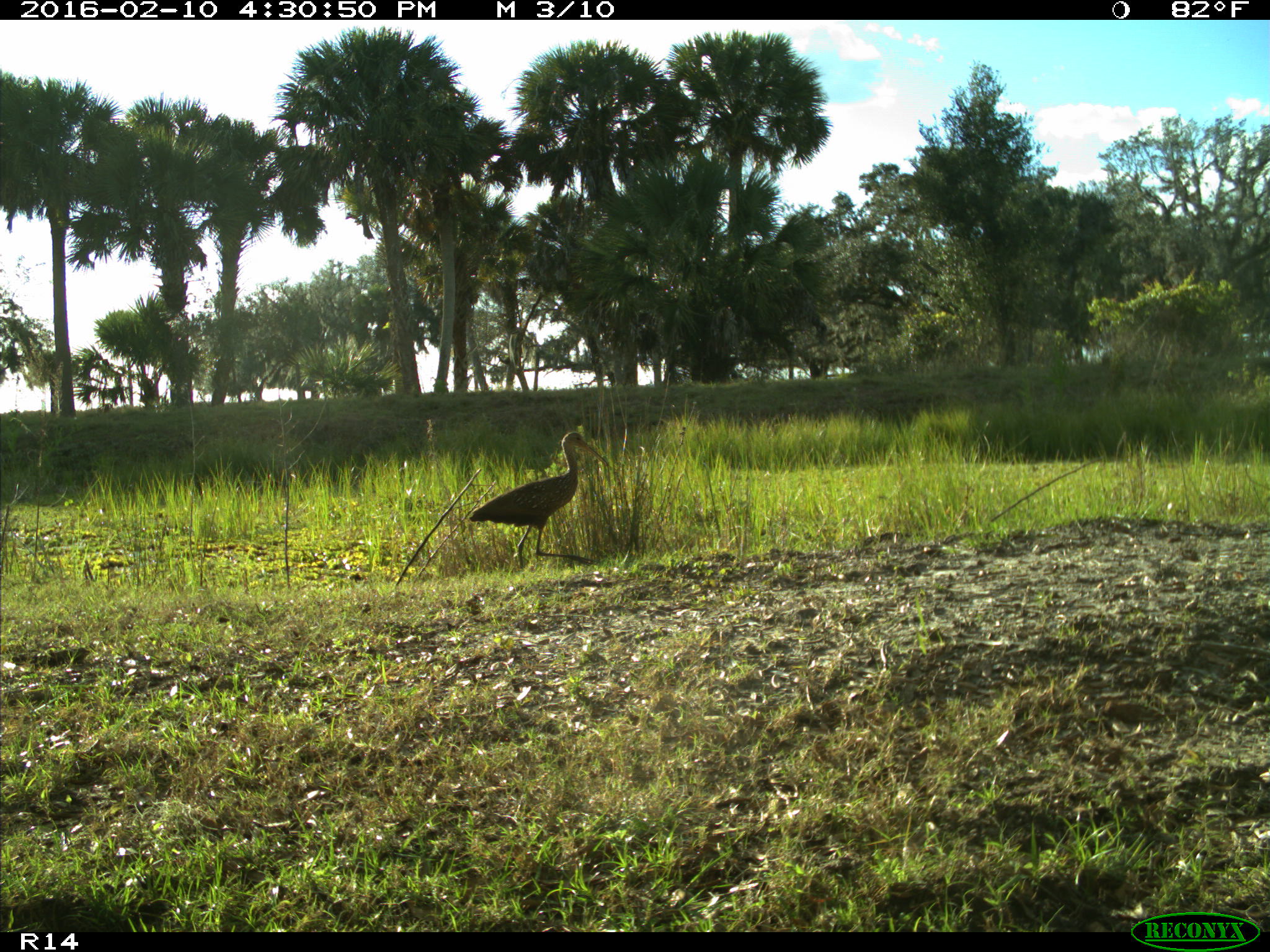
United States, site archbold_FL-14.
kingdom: Animalia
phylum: Chordata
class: Aves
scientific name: Aves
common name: birds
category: unidentified bird